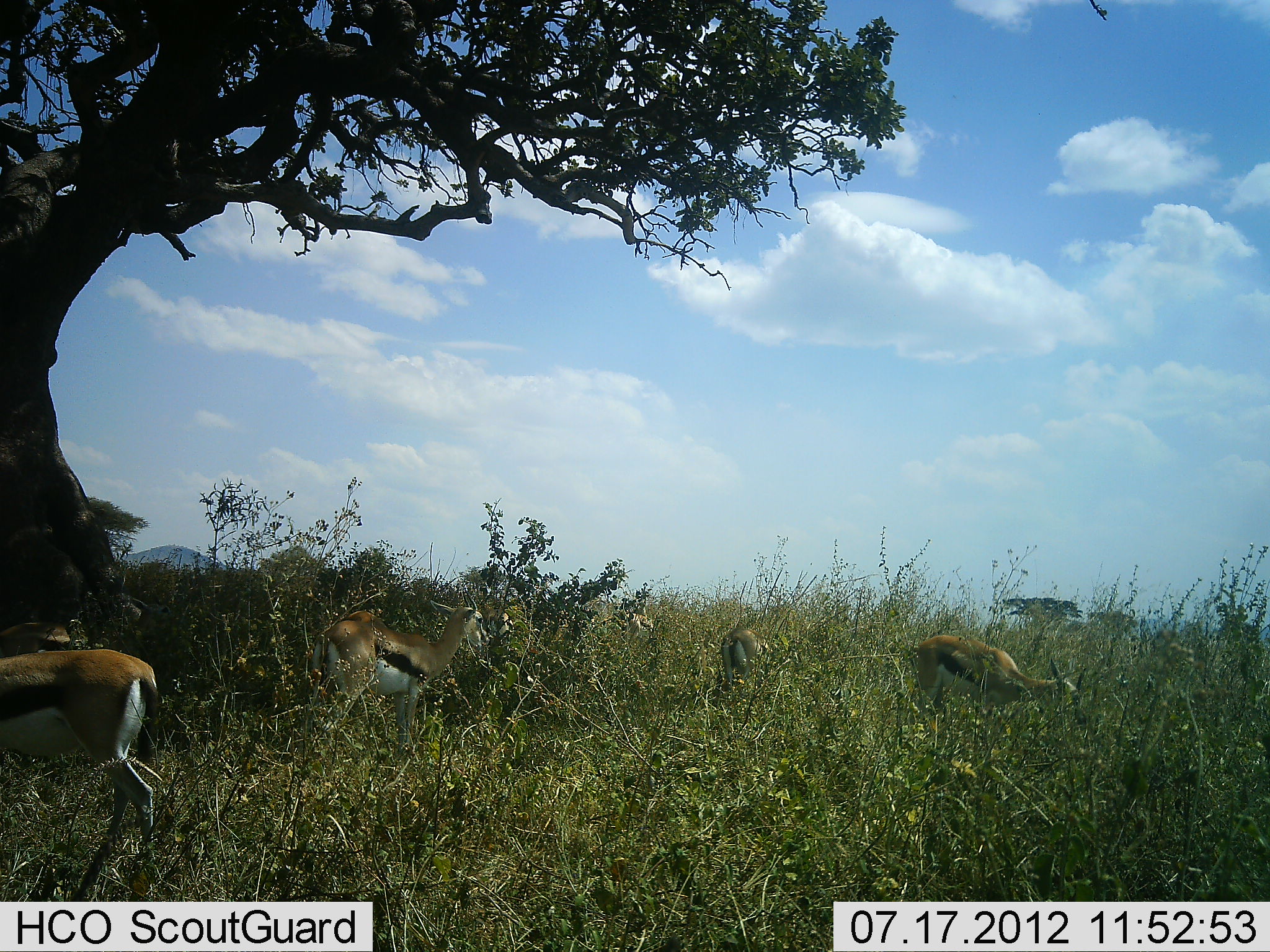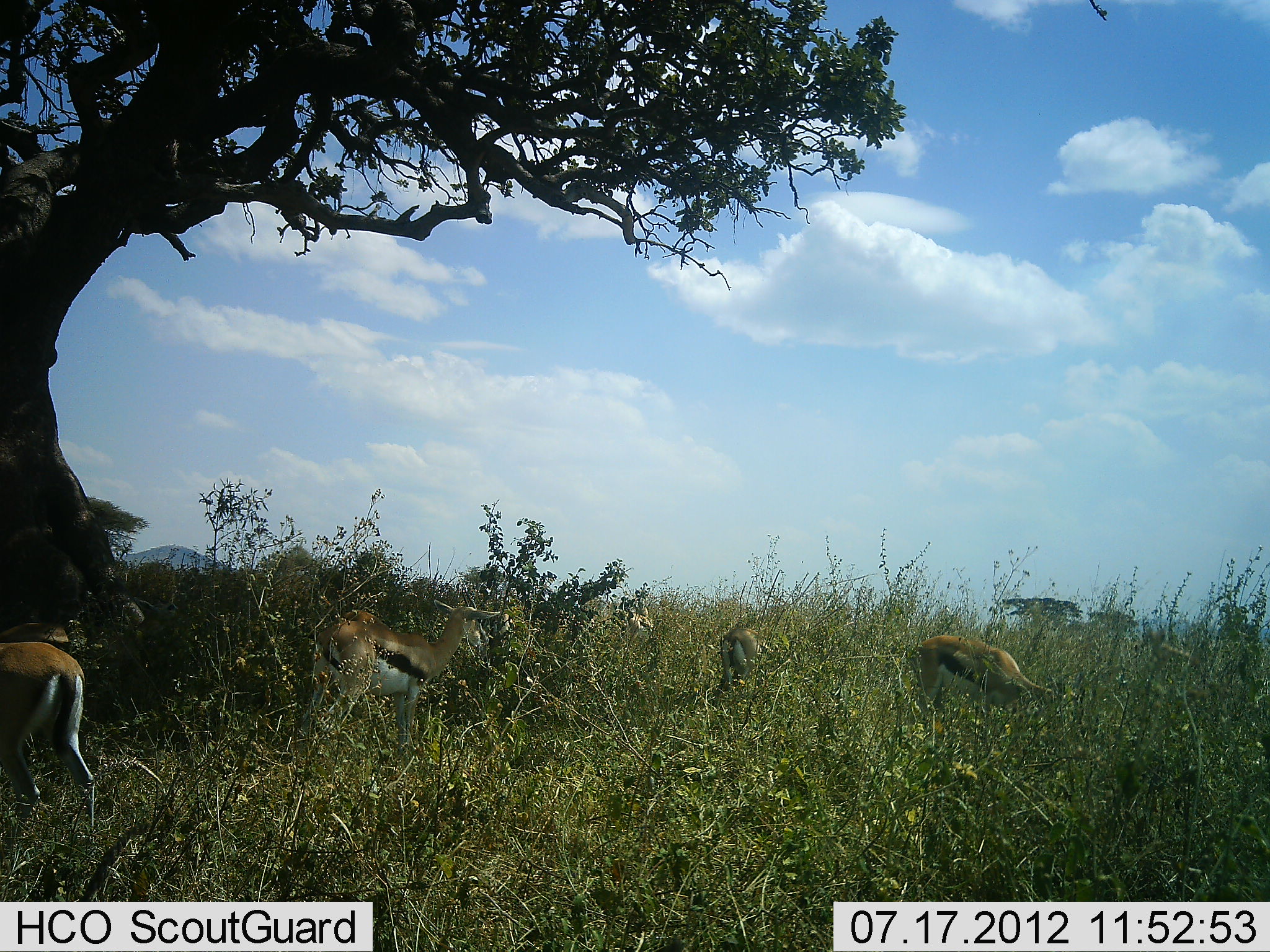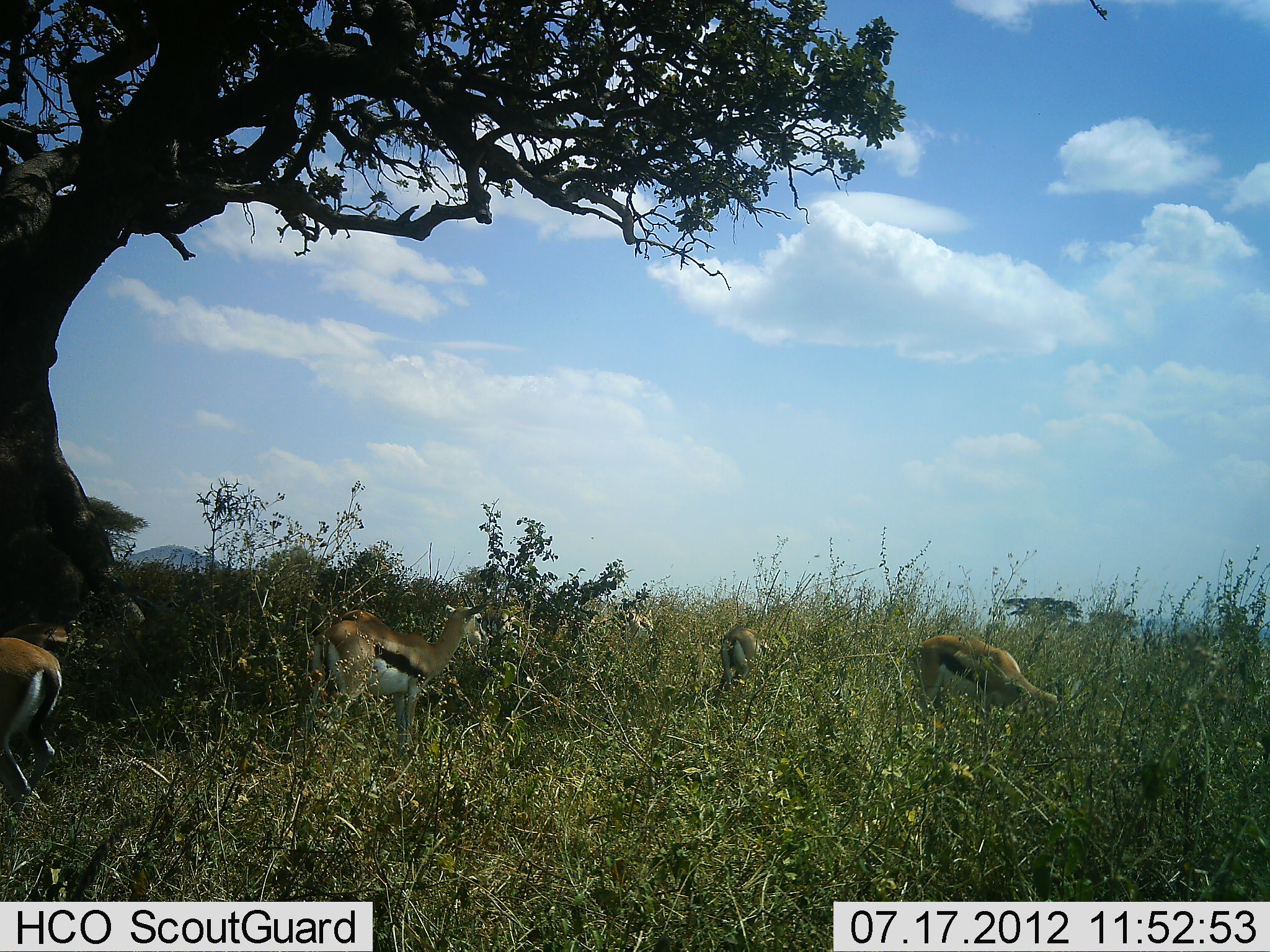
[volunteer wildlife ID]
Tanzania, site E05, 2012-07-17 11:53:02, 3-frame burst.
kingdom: Animalia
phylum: Chordata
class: Mammalia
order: Artiodactyla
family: Bovidae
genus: Eudorcas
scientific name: Eudorcas thomsonii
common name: thomson's gazelle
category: gazellethomsons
Gazellethomsons (thomson's gazelle) (Eudorcas thomsonii), count 5. Behavior (volunteer vote fractions): standing 50%, resting 20%, moving 20%, interacting 0%. Young present (vote fraction): 0%. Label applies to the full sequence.